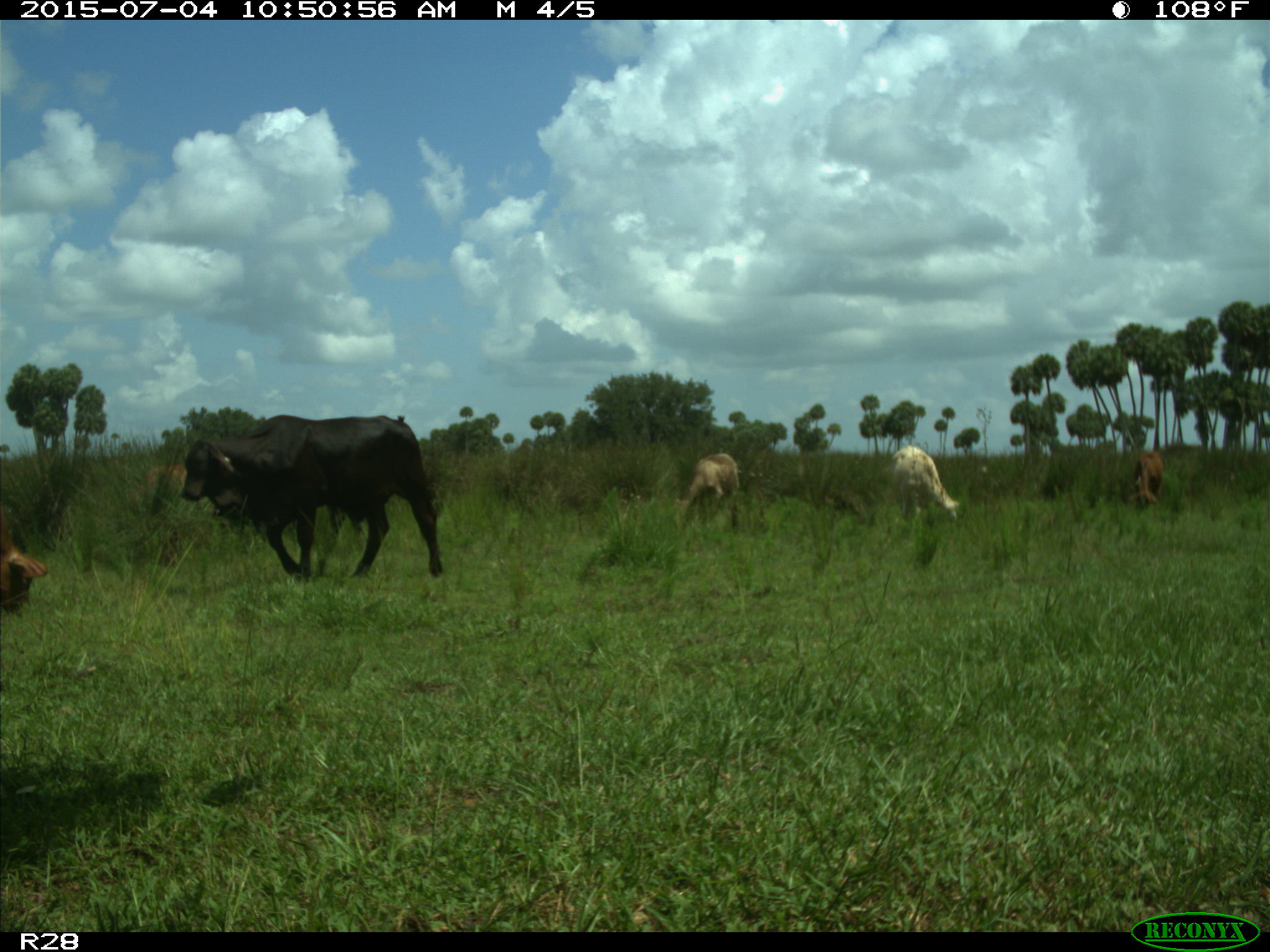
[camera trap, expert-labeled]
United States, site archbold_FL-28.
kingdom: Animalia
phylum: Chordata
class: Mammalia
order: Artiodactyla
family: Bovidae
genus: Bos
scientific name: Bos taurus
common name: domestic cow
Bos taurus (domestic cow).